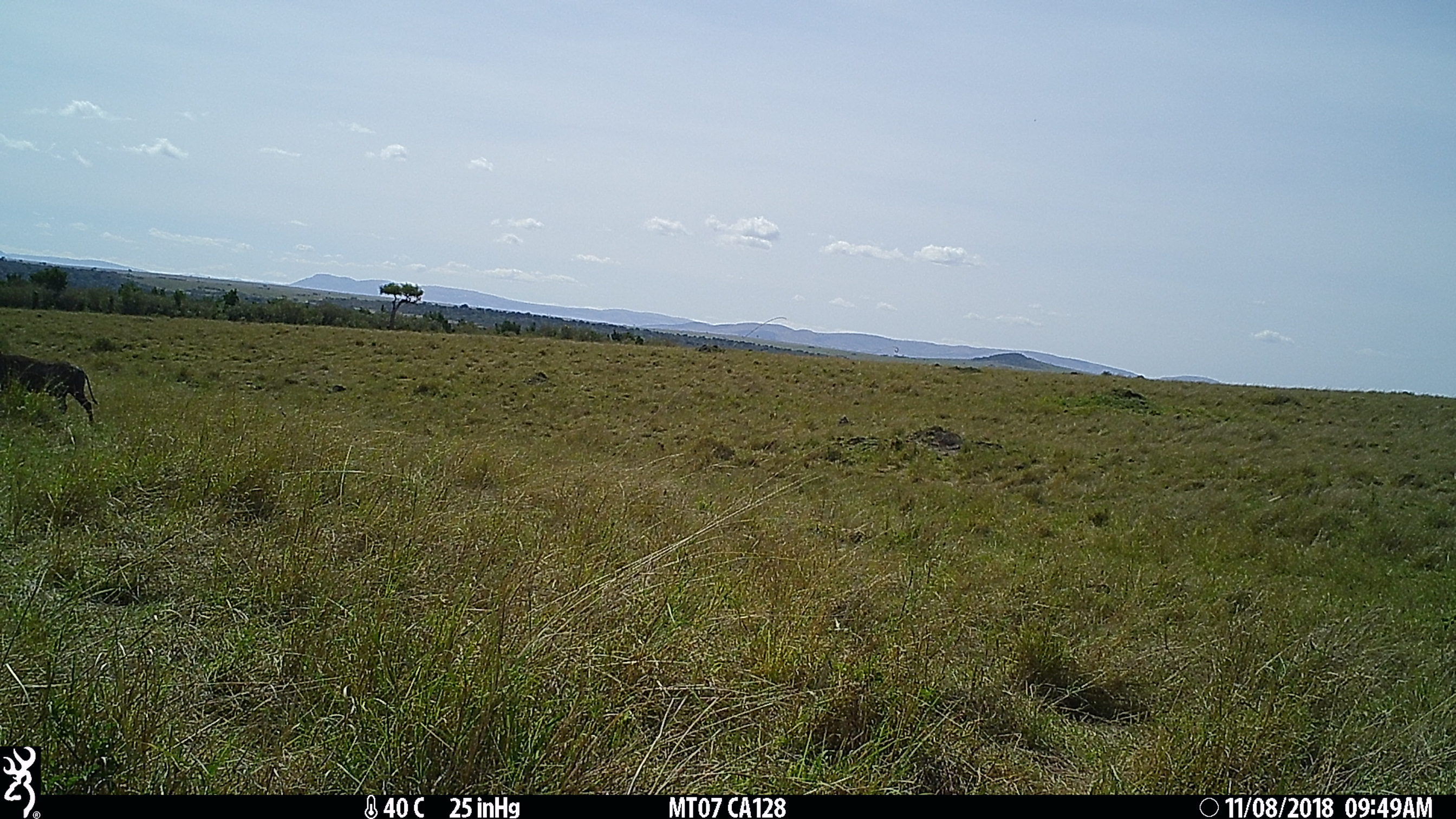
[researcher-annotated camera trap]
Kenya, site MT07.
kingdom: Animalia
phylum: Chordata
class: Mammalia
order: Artiodactyla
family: Suidae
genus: Phacochoerus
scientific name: Phacochoerus africanus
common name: common warthog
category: warthog